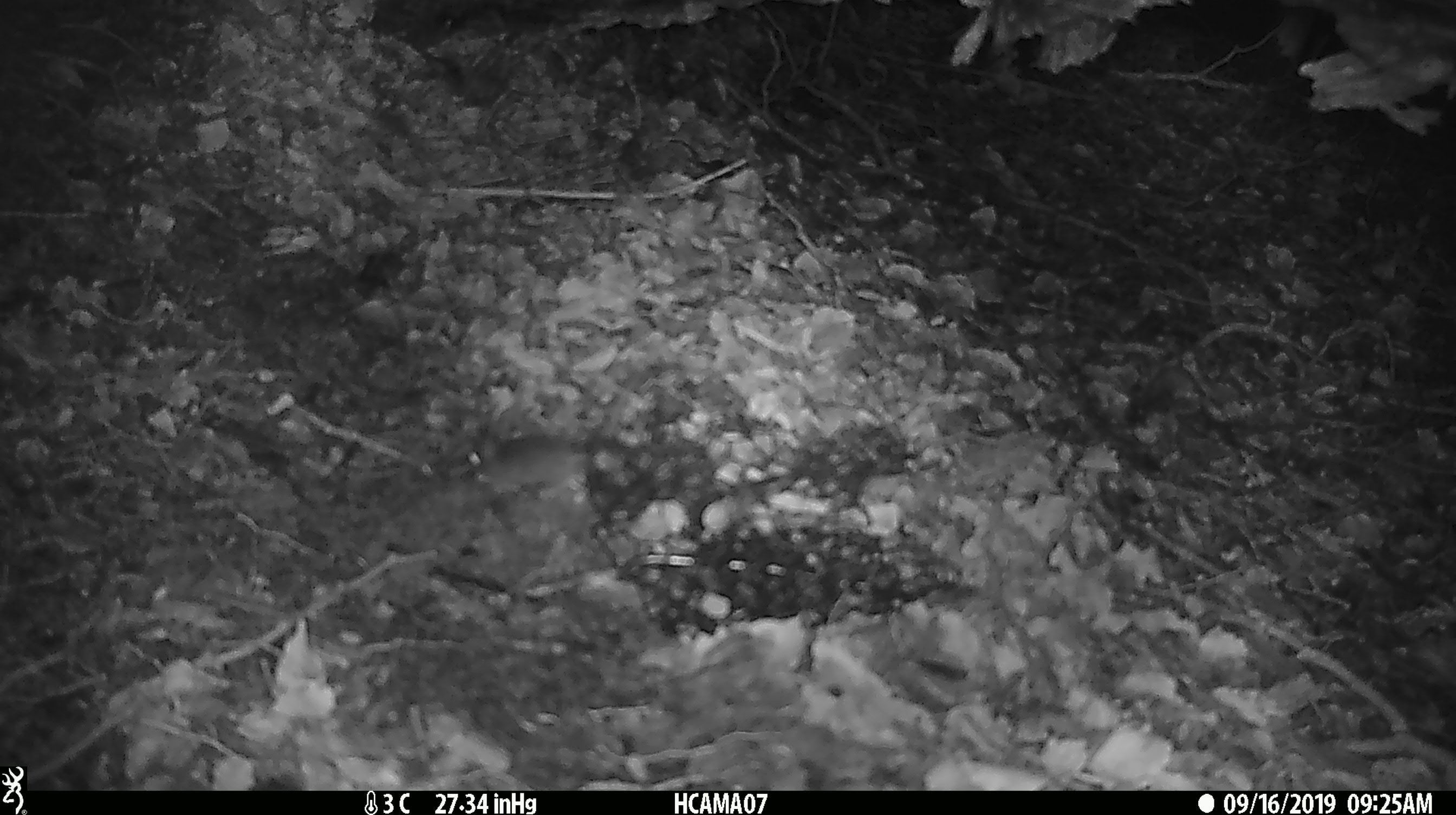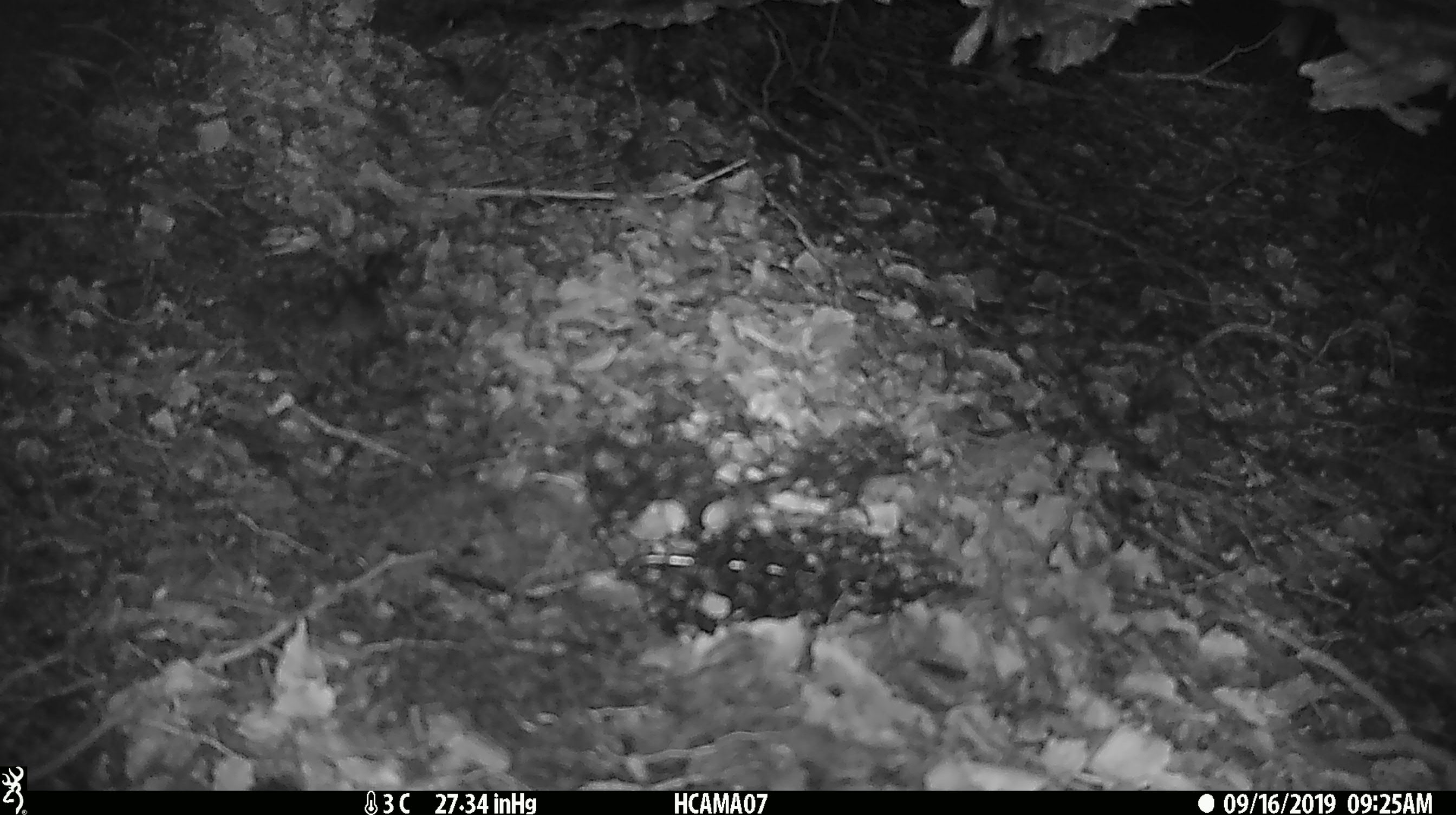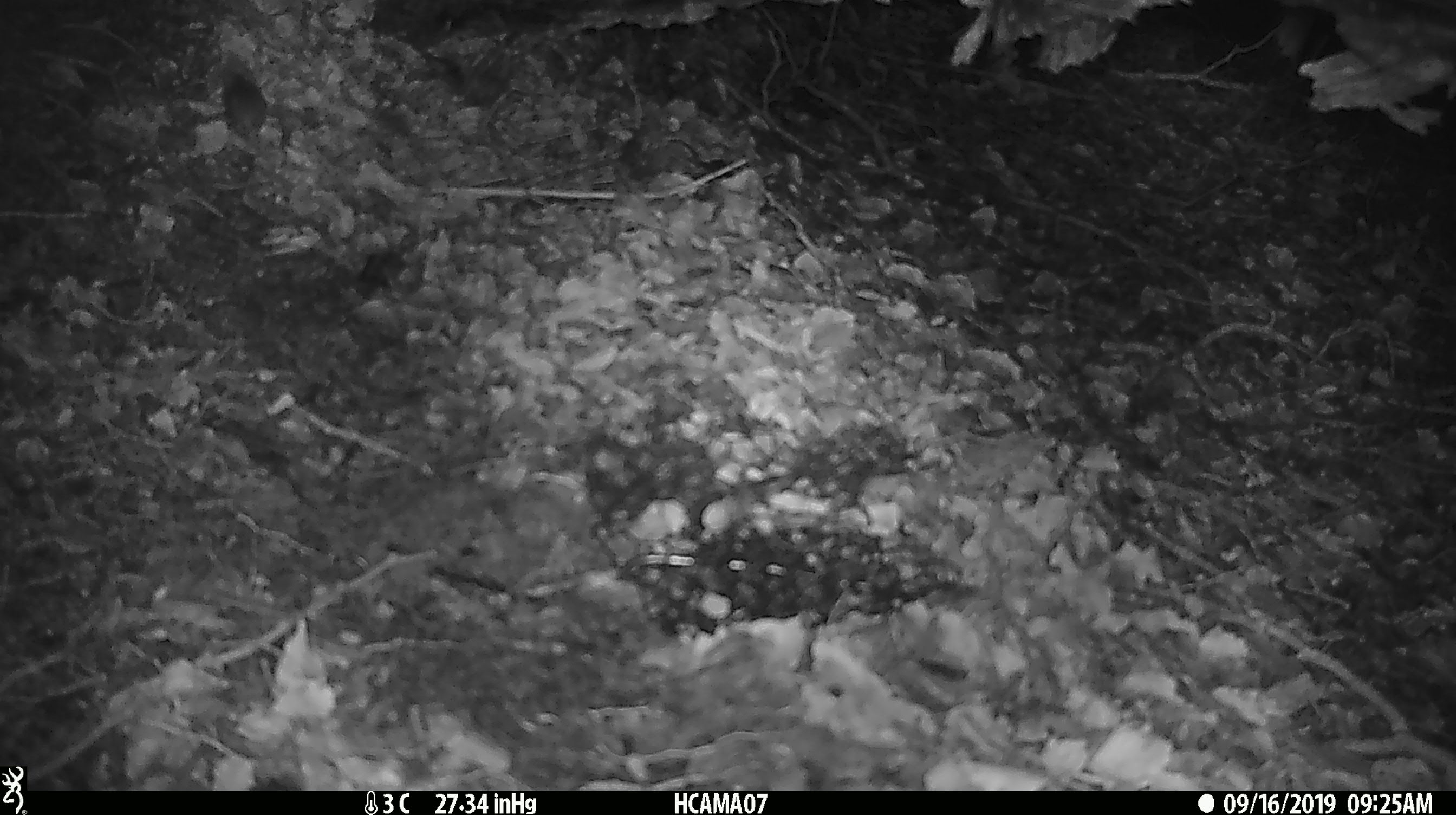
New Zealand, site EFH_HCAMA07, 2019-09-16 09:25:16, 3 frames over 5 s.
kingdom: Animalia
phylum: Chordata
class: Mammalia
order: Rodentia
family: Muridae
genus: Mus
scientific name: Mus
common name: mouse